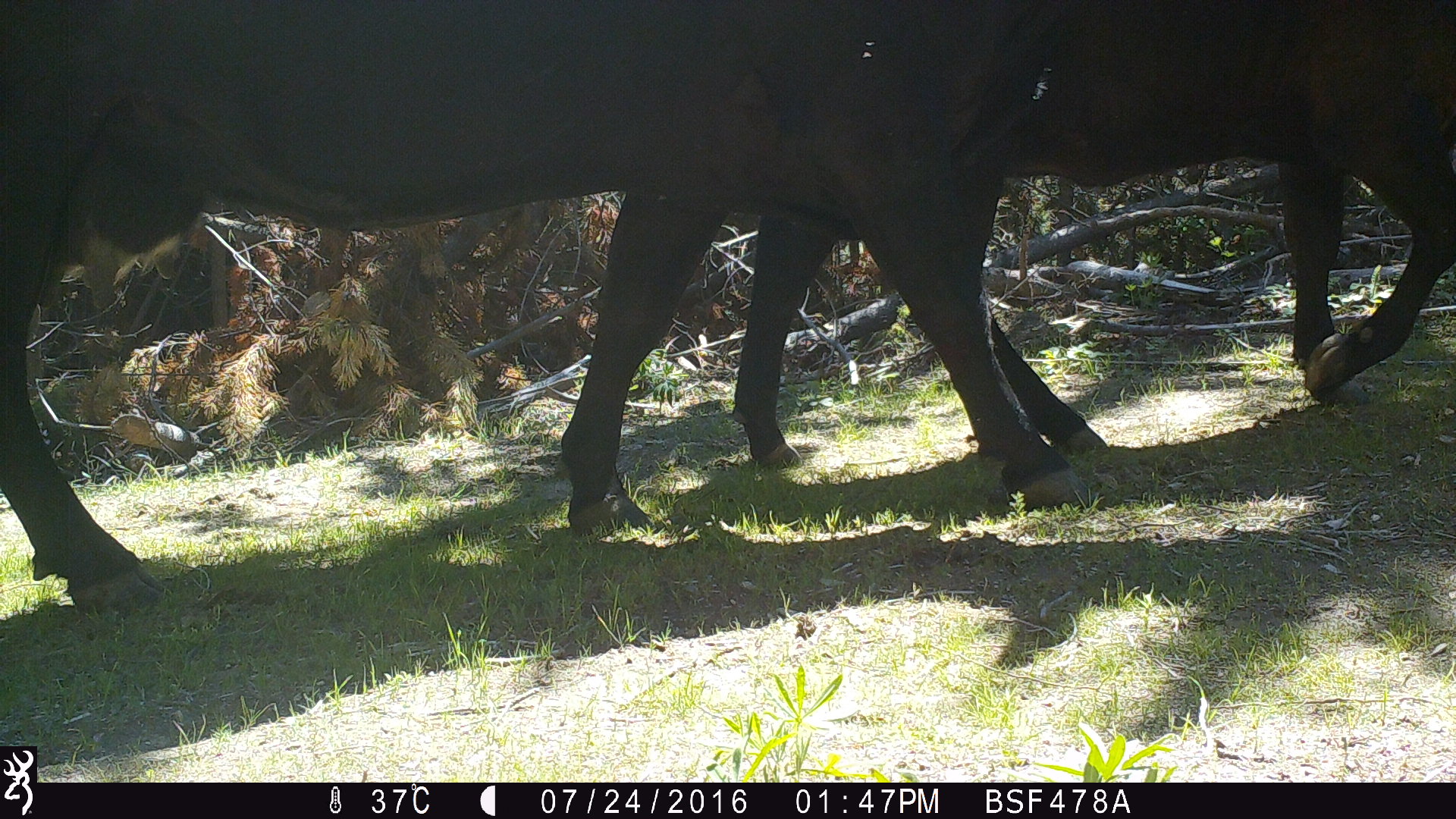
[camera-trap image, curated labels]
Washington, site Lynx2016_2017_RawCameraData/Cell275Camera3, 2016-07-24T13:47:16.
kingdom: Animalia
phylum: Chordata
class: Mammalia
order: Artiodactyla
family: Bovidae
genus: Bos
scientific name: Bos taurus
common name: domestic cattle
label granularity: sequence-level